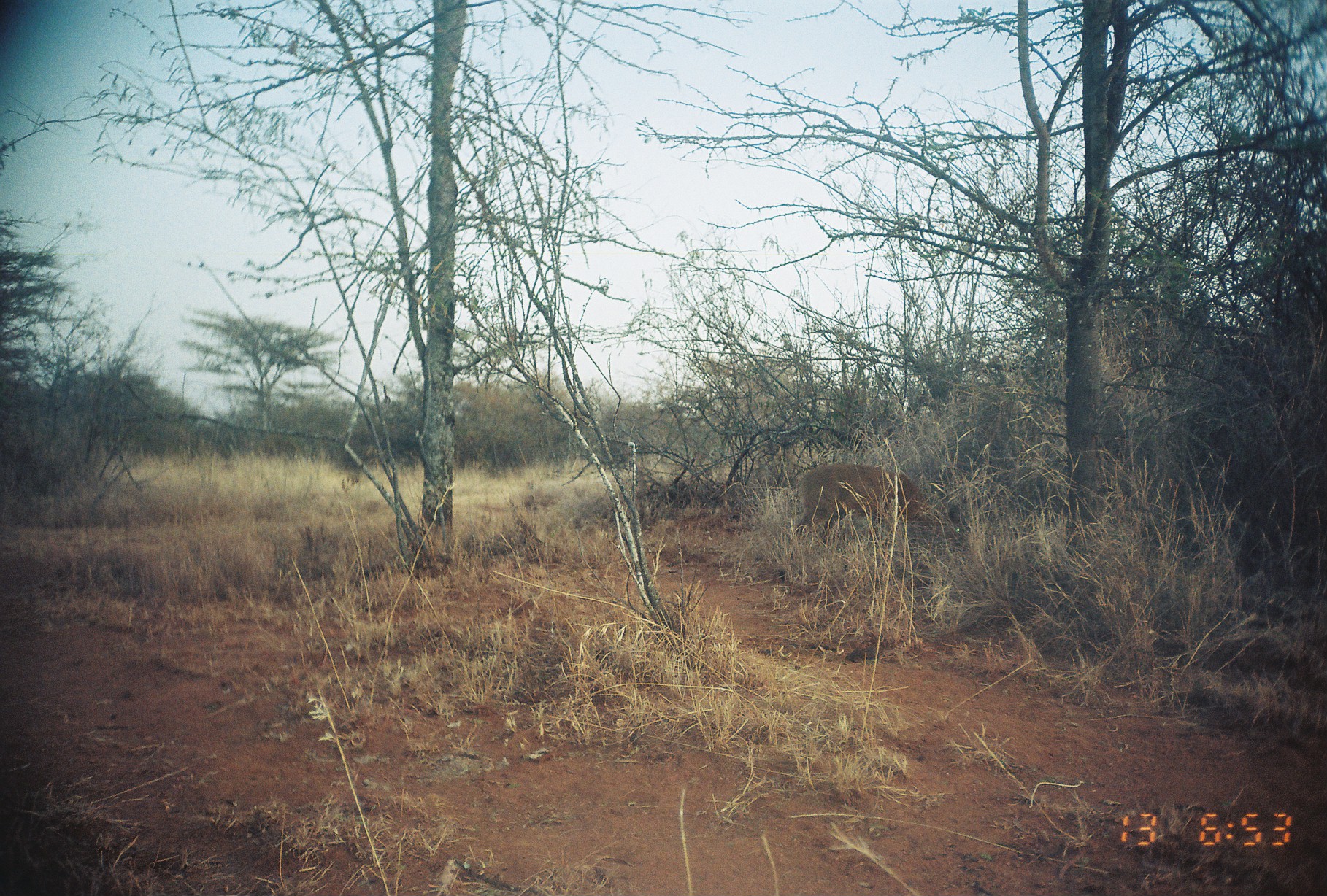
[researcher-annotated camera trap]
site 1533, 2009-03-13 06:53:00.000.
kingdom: Animalia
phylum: Chordata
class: Mammalia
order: Artiodactyla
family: Bovidae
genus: Sylvicapra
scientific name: Sylvicapra grimmia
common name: bush duiker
Sylvicapra grimmia (bush duiker), count 1.